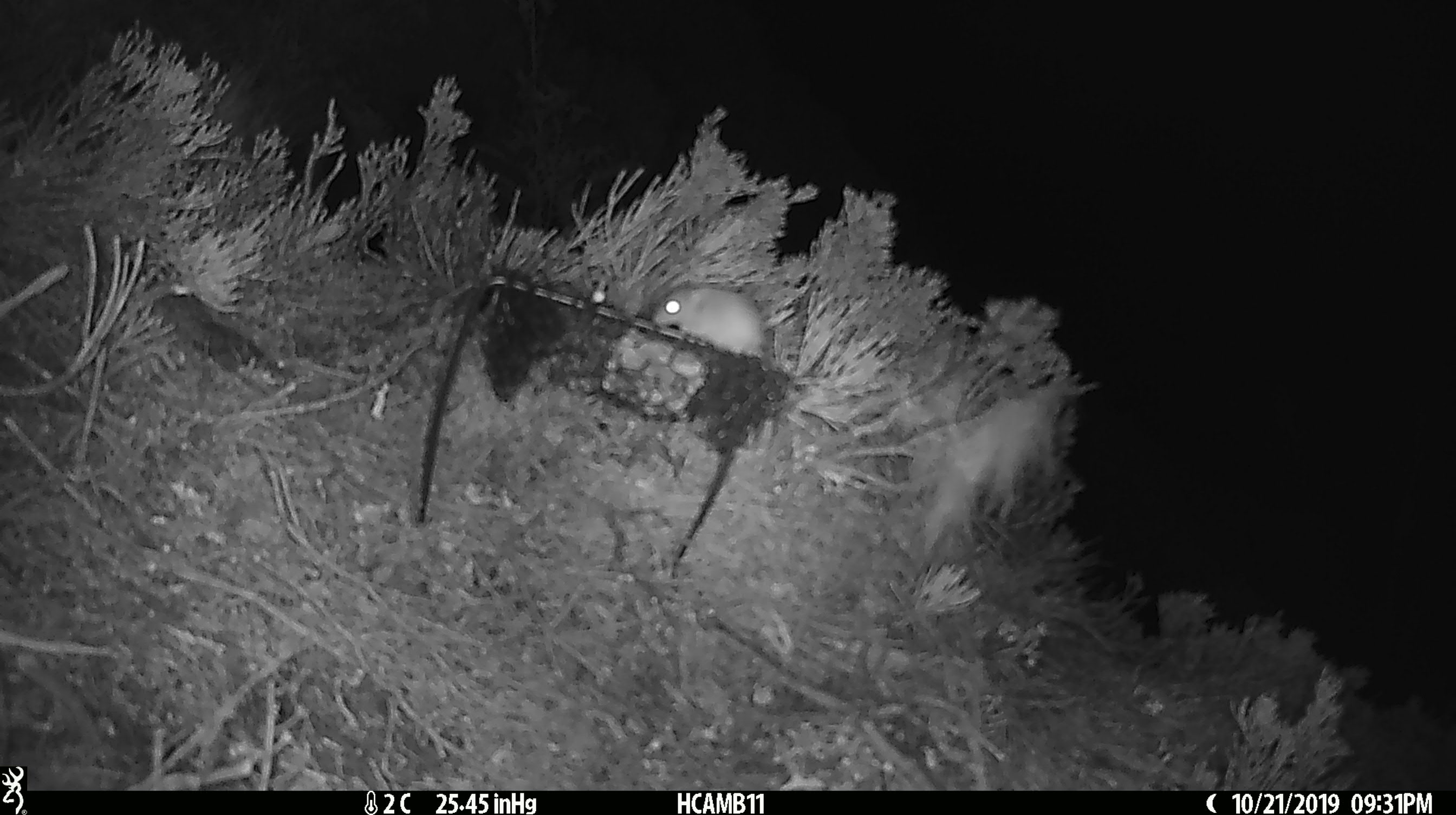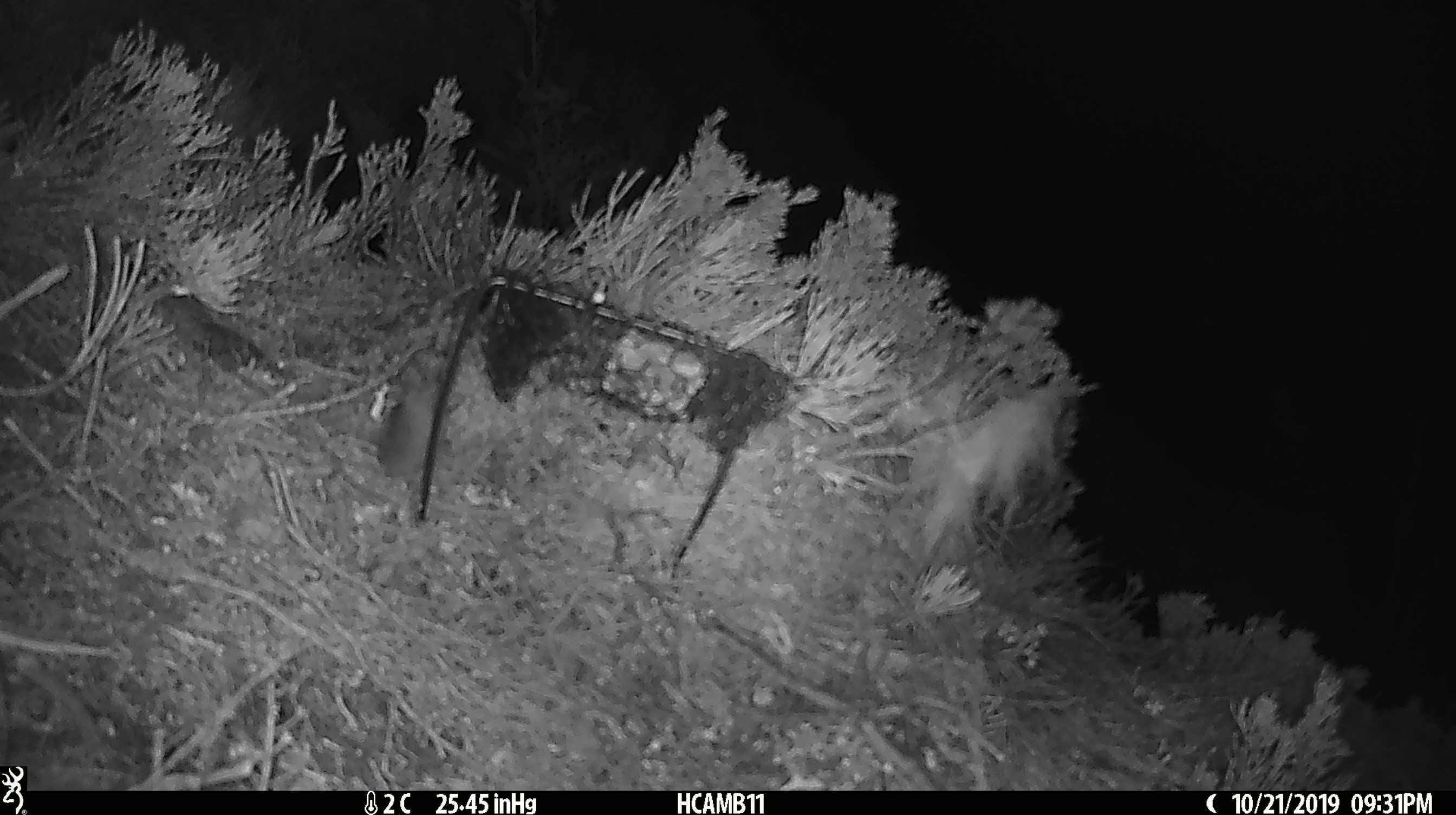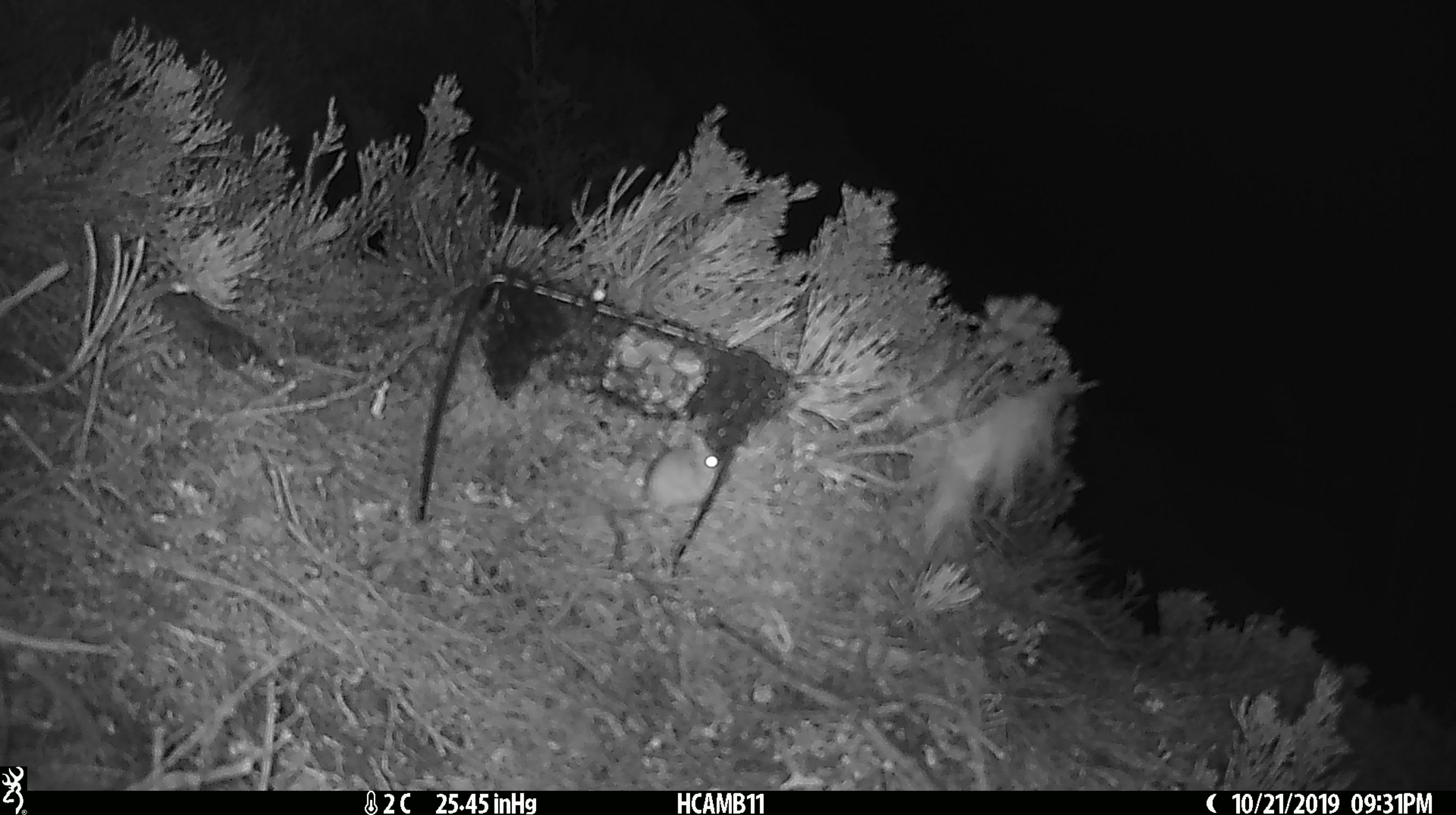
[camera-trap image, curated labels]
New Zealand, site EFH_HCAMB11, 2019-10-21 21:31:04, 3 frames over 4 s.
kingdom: Animalia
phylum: Chordata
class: Mammalia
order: Rodentia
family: Muridae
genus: Mus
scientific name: Mus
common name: mouse